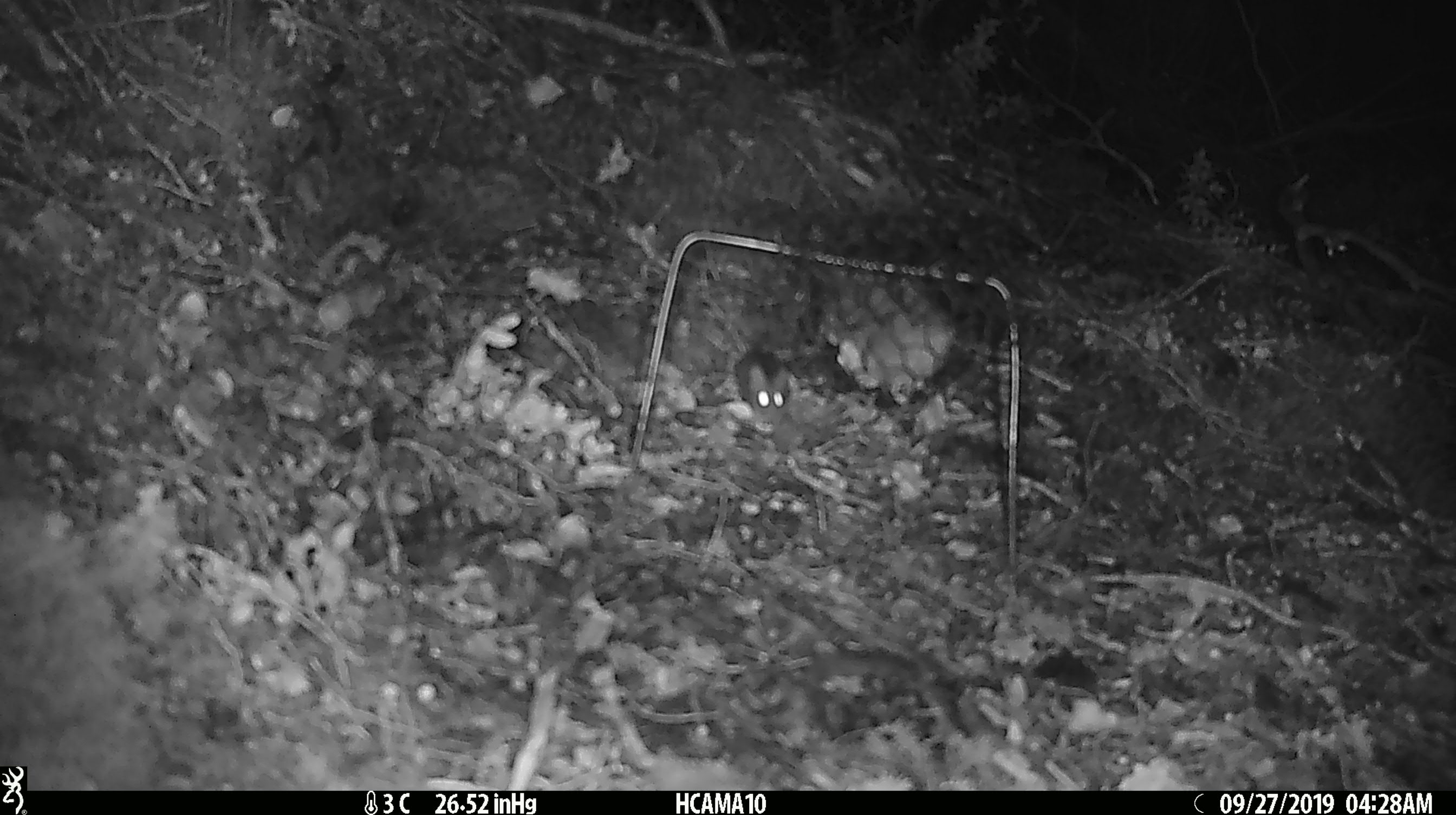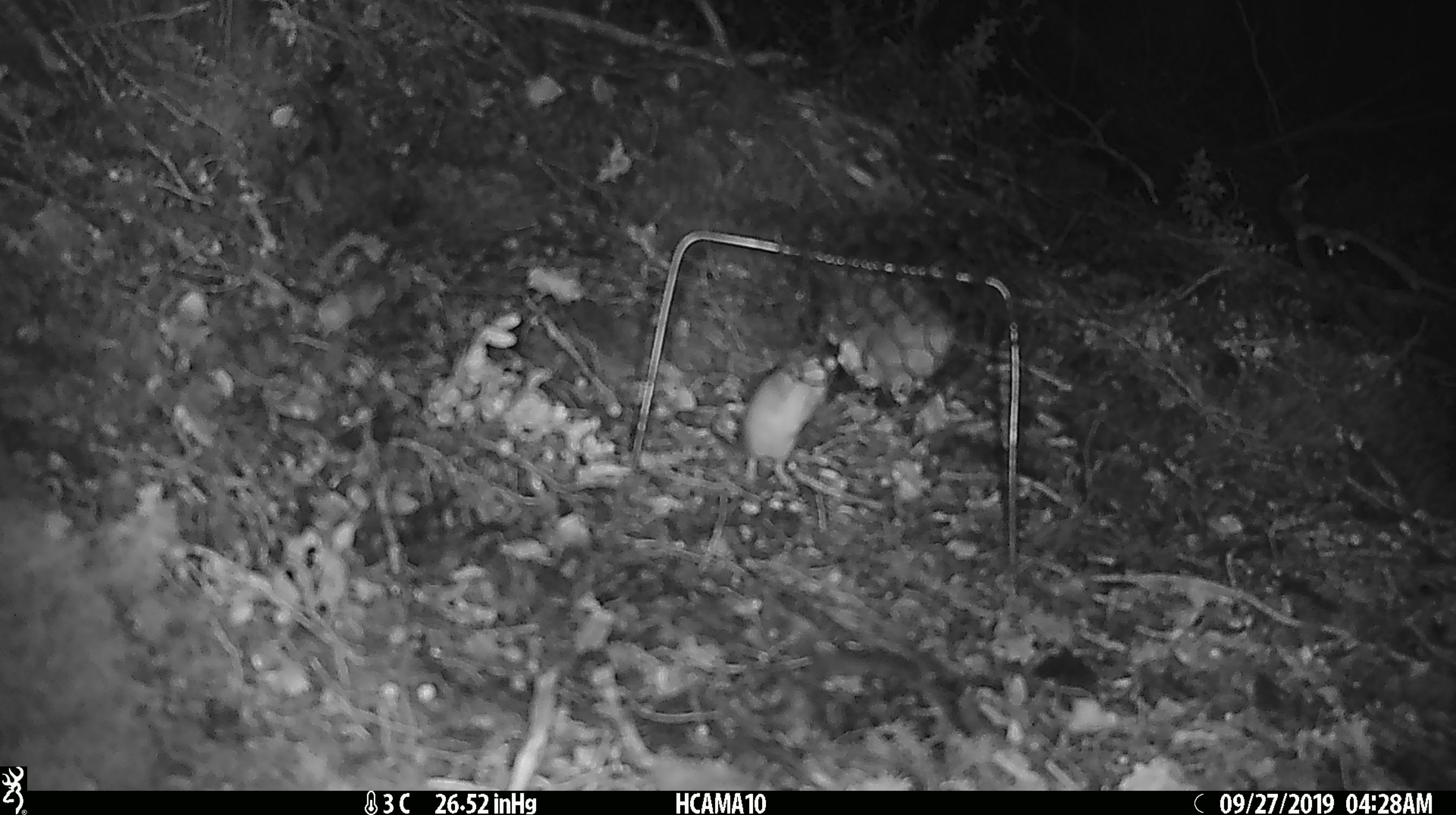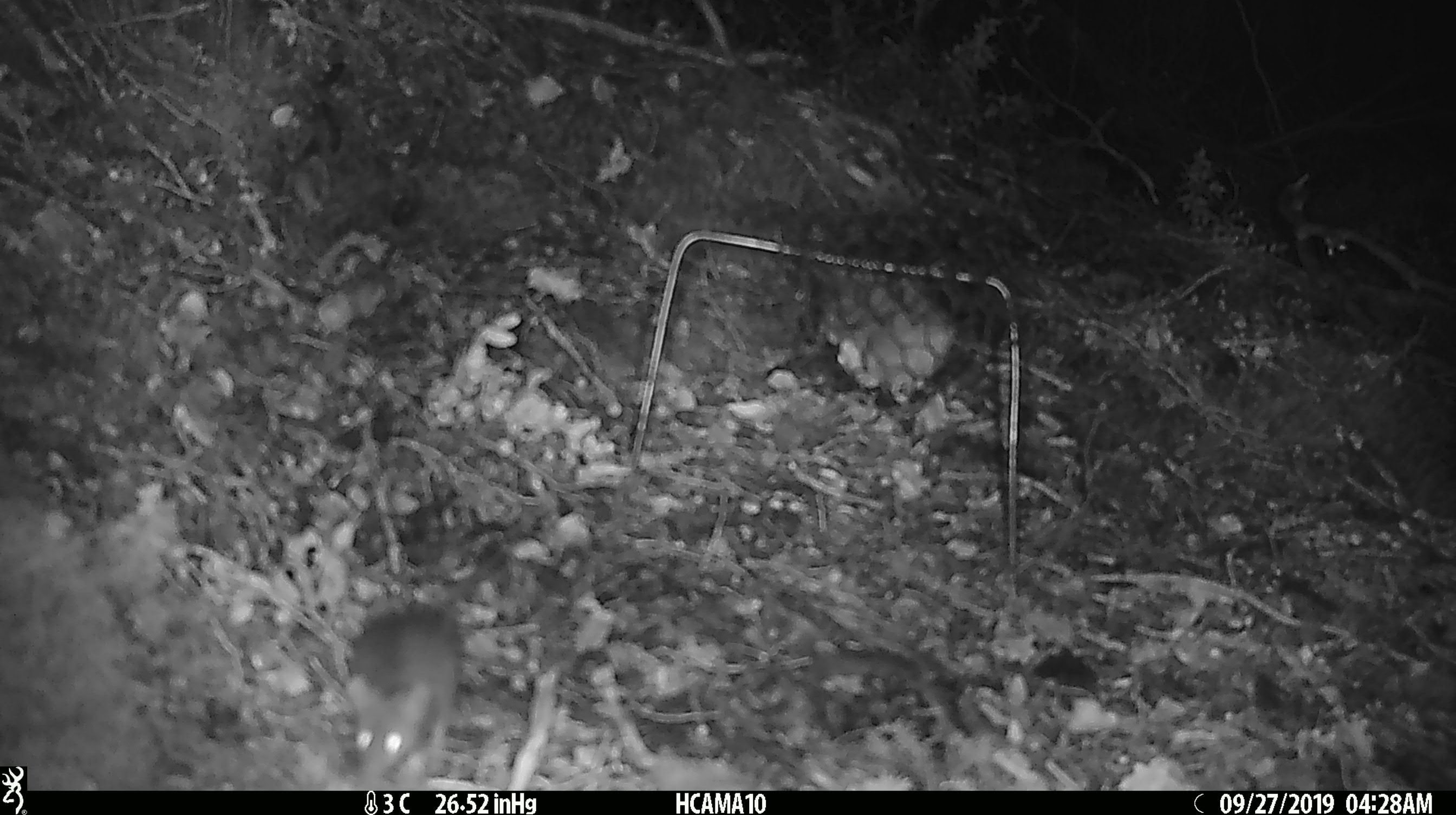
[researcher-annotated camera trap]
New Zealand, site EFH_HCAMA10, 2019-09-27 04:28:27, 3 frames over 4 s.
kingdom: Animalia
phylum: Chordata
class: Mammalia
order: Rodentia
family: Muridae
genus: Mus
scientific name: Mus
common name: mouse